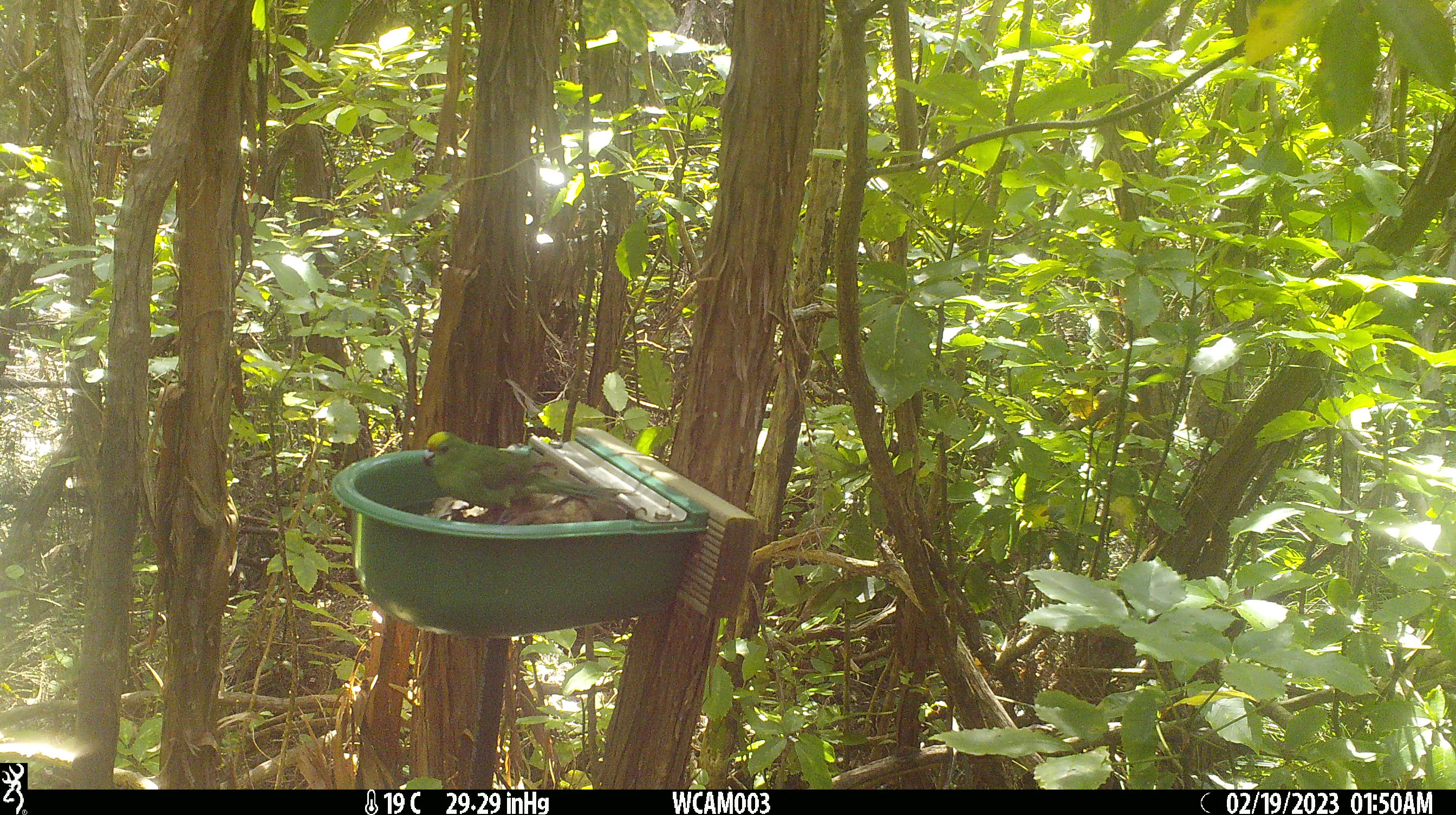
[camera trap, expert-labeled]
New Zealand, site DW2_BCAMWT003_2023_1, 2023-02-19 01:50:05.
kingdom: Animalia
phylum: Chordata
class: Aves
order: Psittaciformes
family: Psittaculidae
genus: Cyanoramphus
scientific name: Cyanoramphus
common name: parakeet